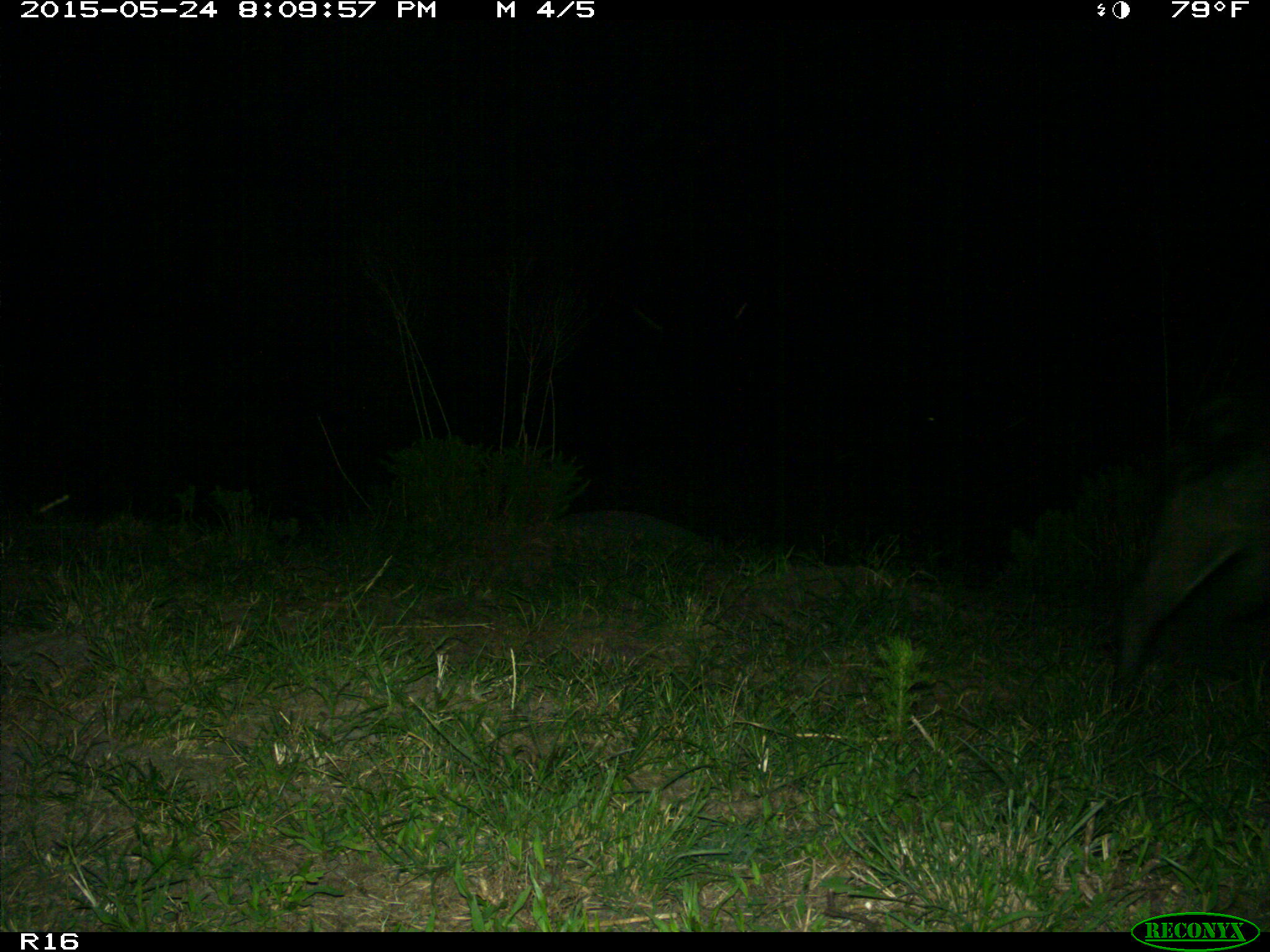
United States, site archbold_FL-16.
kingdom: Animalia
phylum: Chordata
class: Mammalia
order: Artiodactyla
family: Suidae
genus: Sus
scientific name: Sus scrofa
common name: wild boar